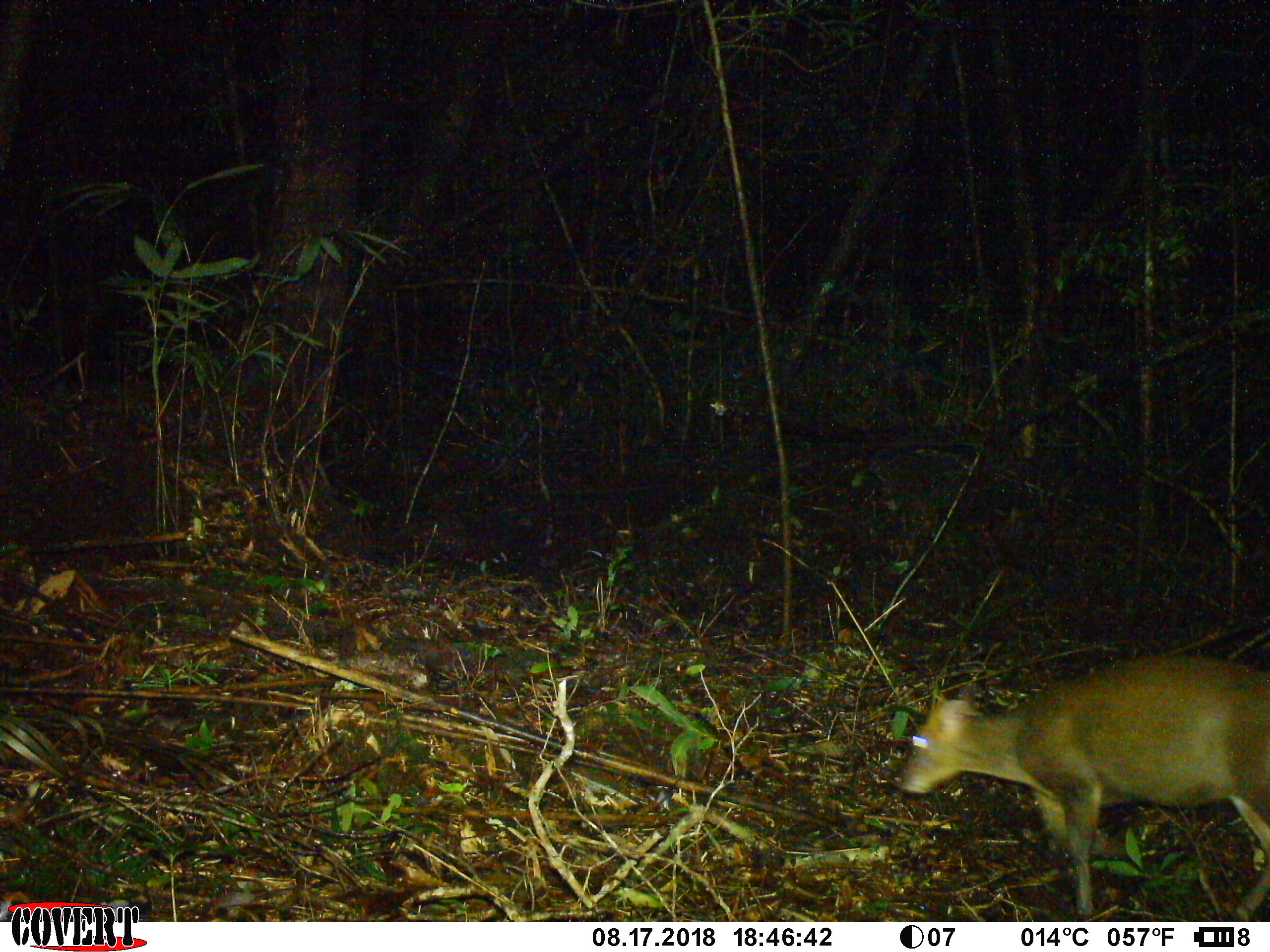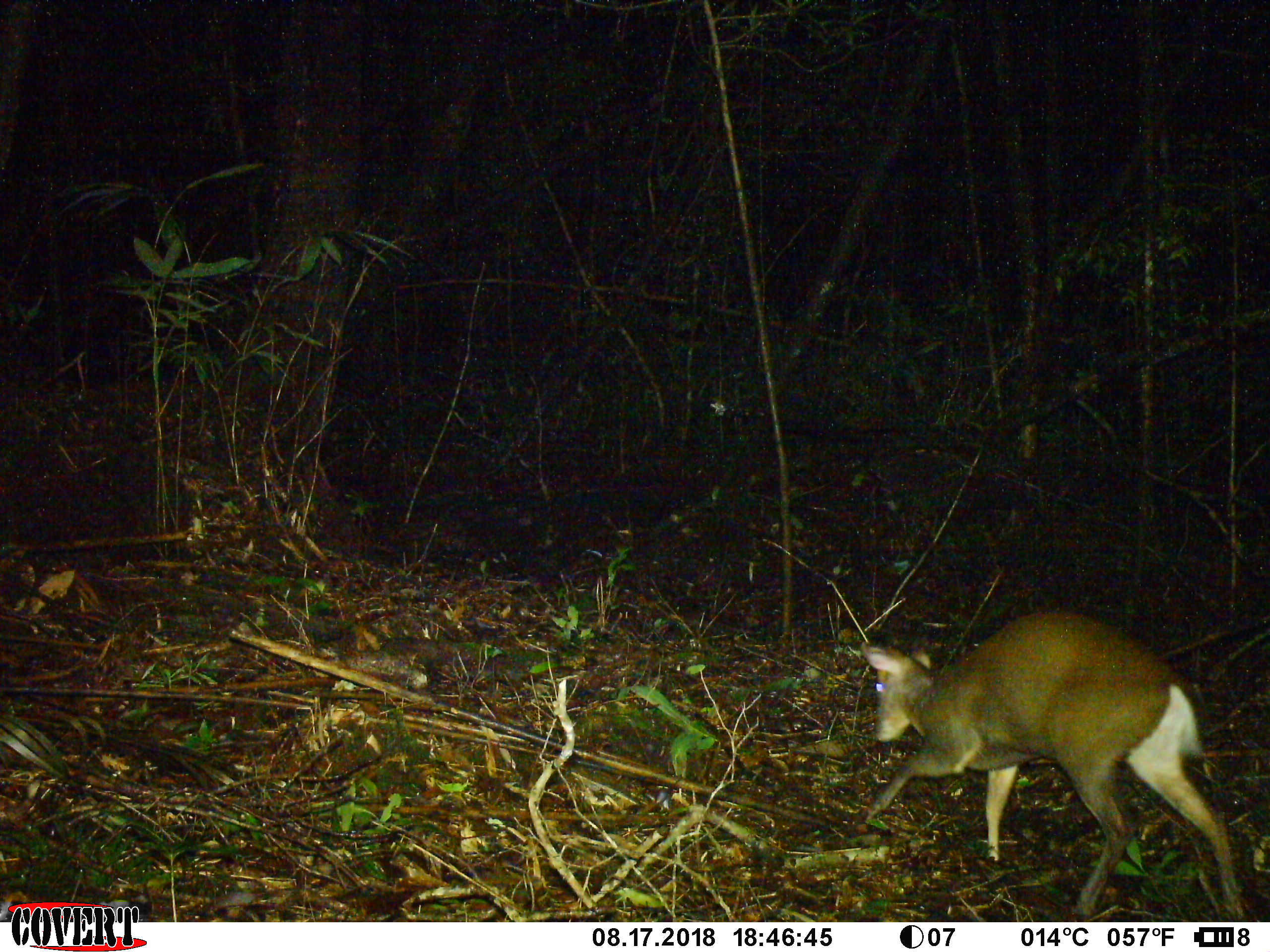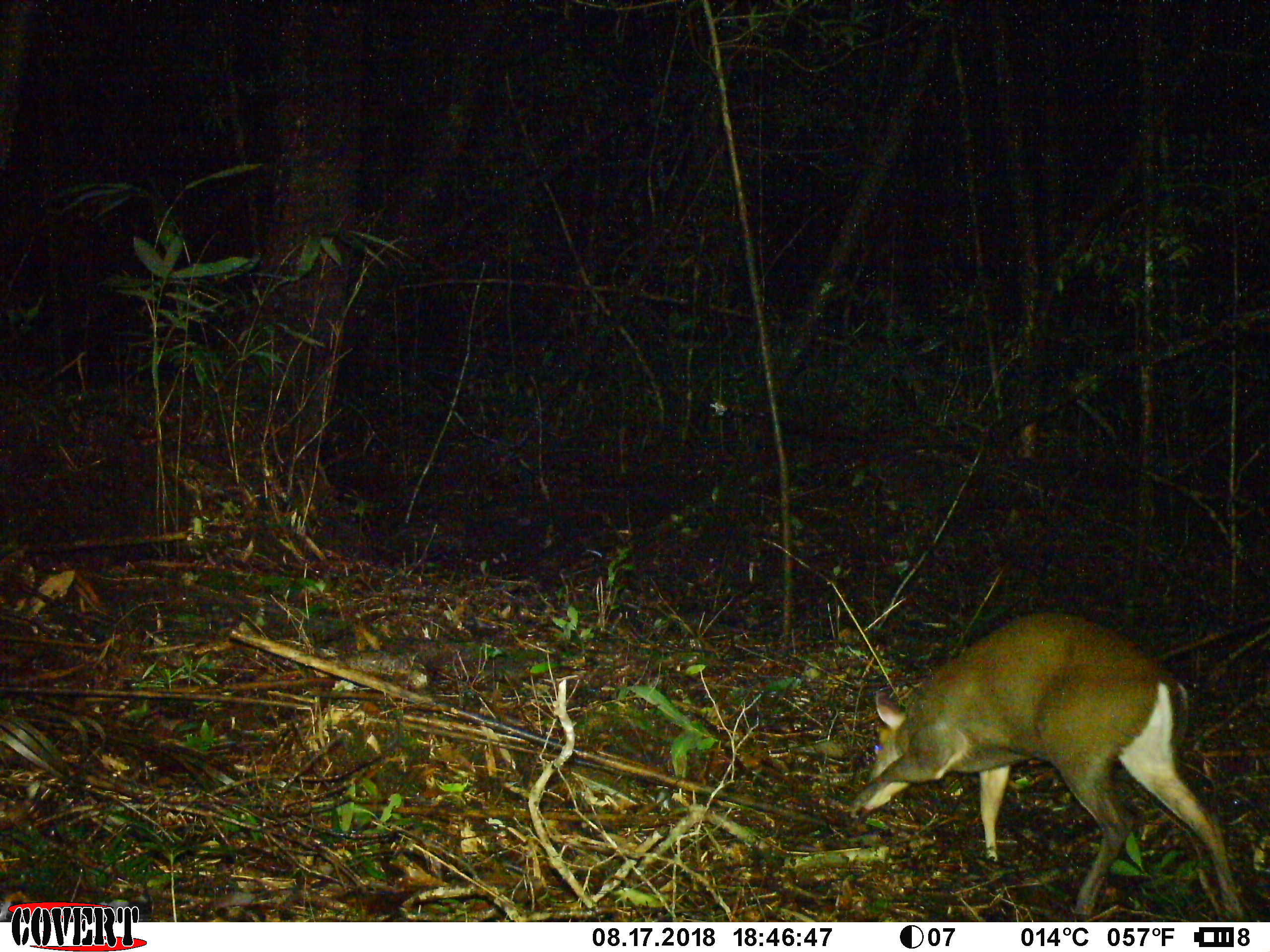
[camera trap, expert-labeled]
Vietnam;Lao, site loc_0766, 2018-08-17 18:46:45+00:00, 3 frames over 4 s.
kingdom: Animalia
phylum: Chordata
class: Mammalia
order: Artiodactyla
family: Cervidae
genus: Muntiacus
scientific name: Muntiacus rooseveltorum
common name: roosevelt's muntjac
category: roosevelts muntjac group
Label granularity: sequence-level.